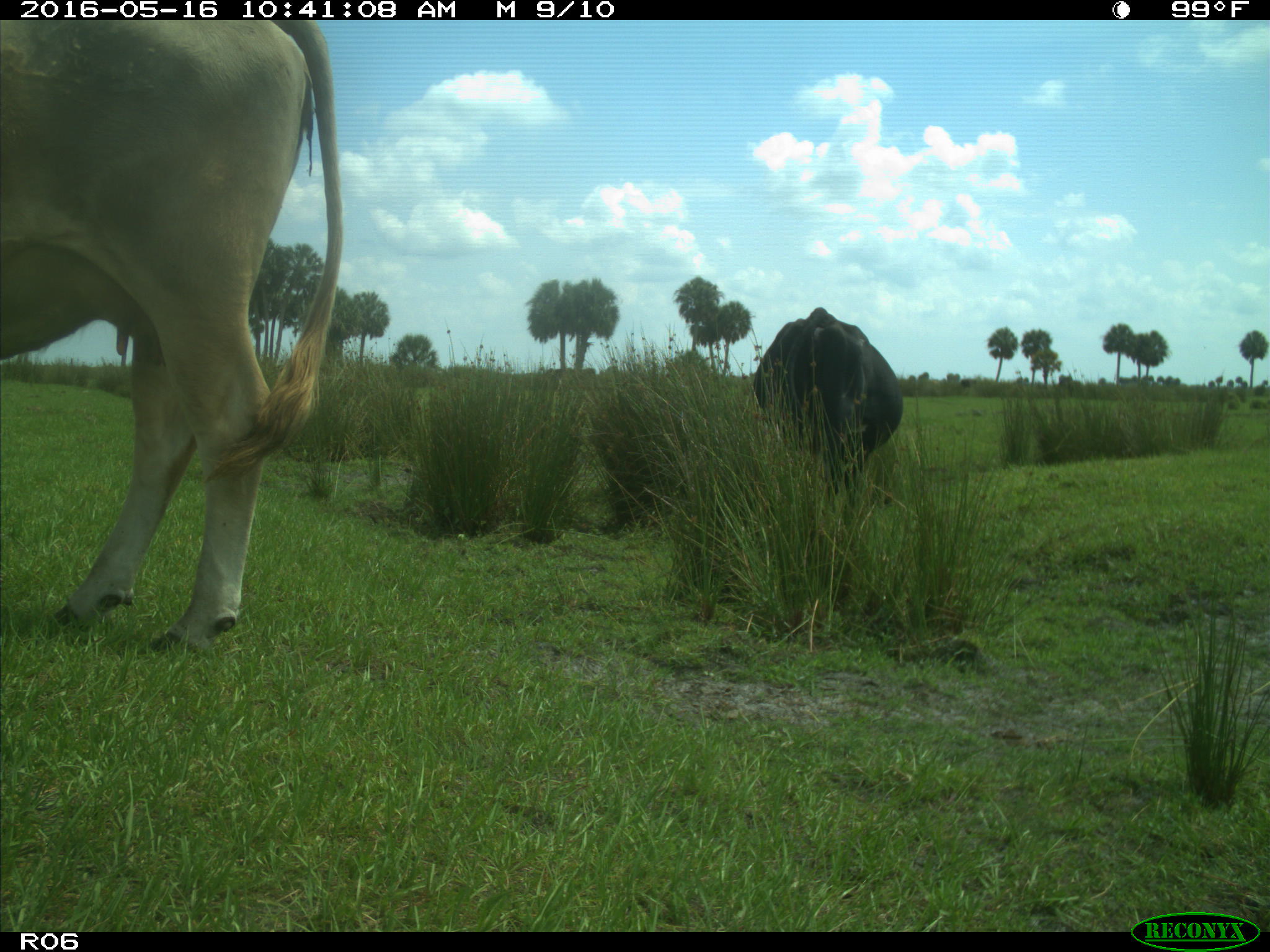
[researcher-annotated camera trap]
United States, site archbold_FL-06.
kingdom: Animalia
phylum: Chordata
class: Mammalia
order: Artiodactyla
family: Bovidae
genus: Bos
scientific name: Bos taurus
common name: domestic cow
Bos taurus (domestic cow).